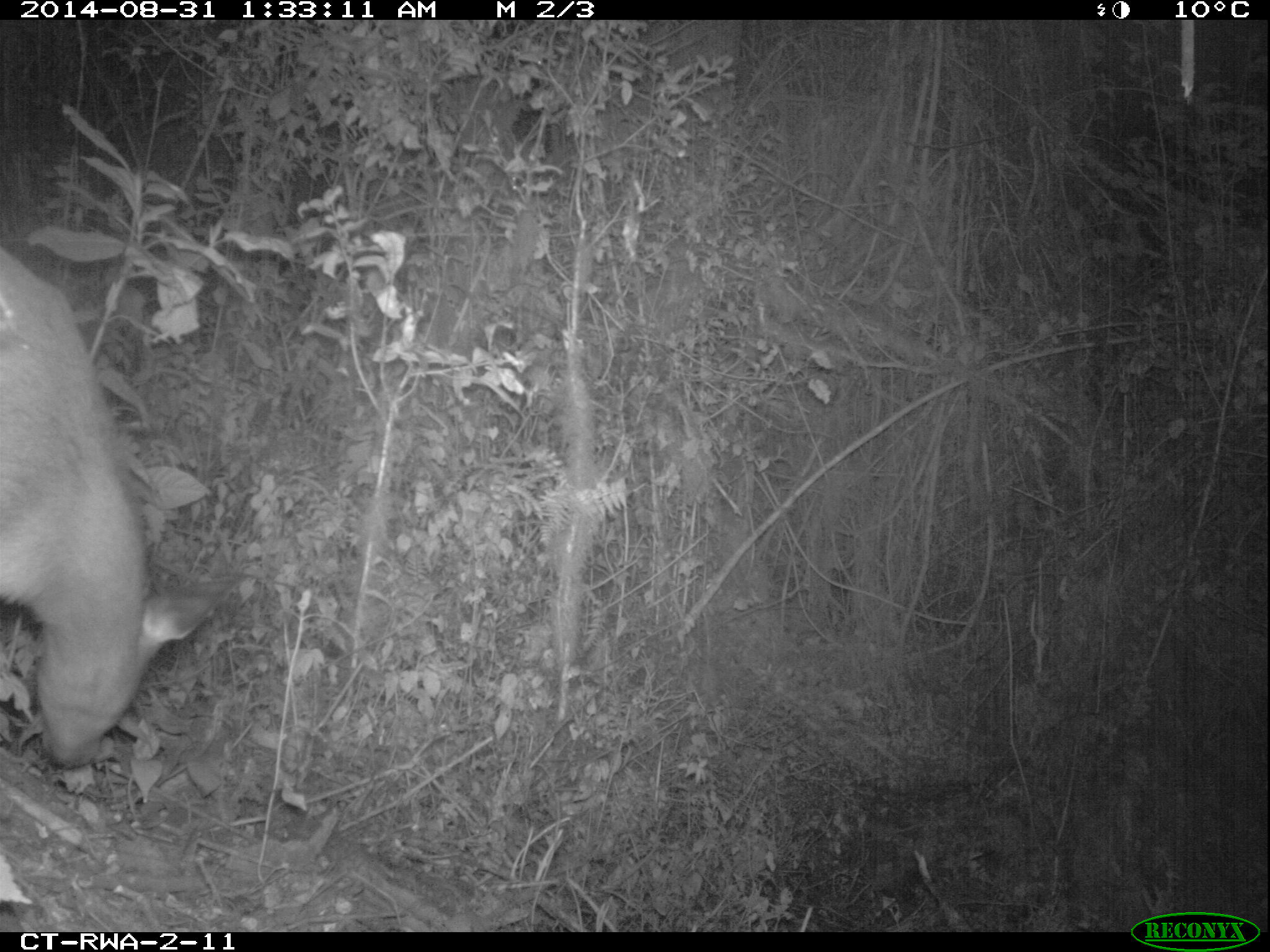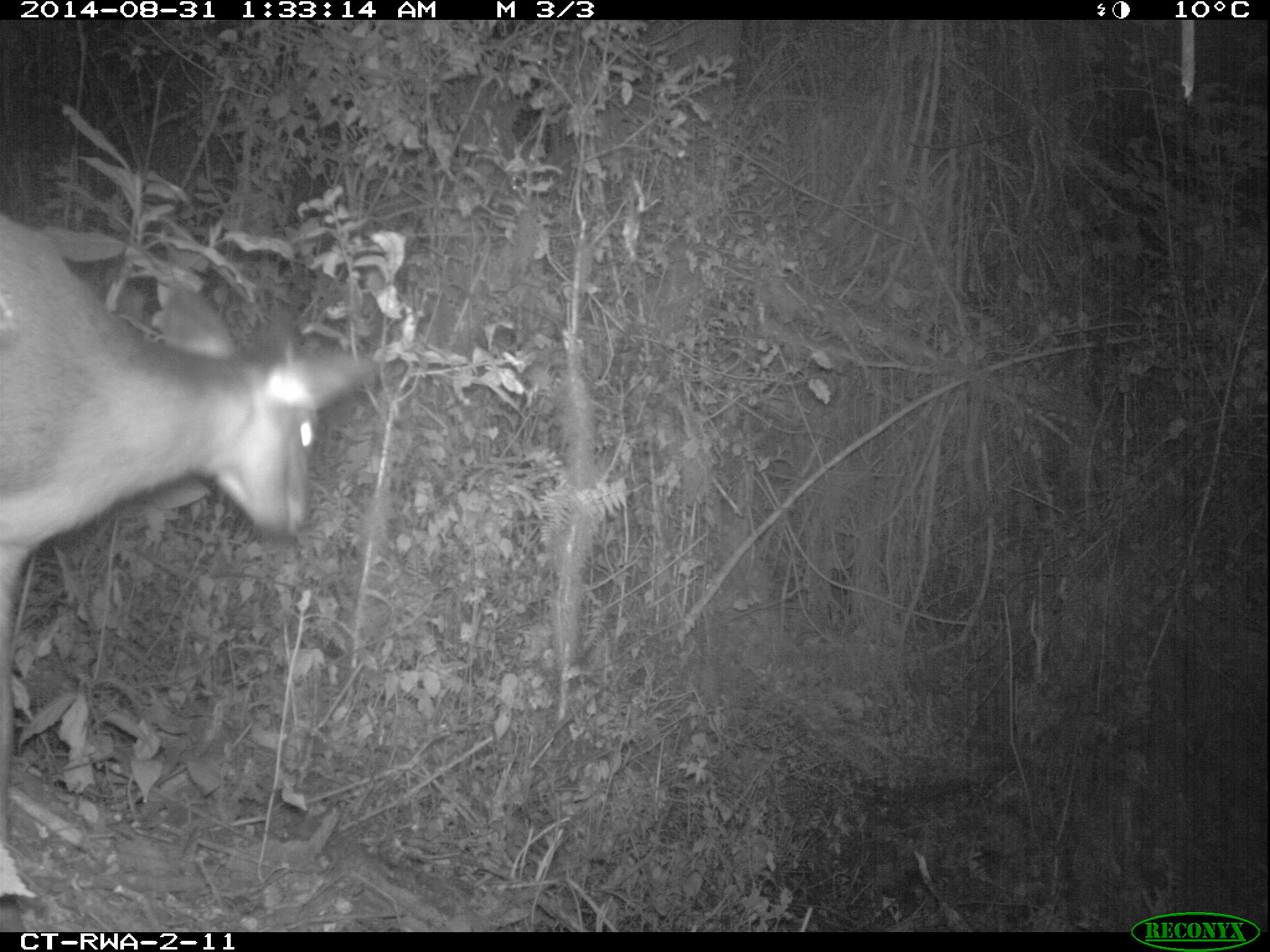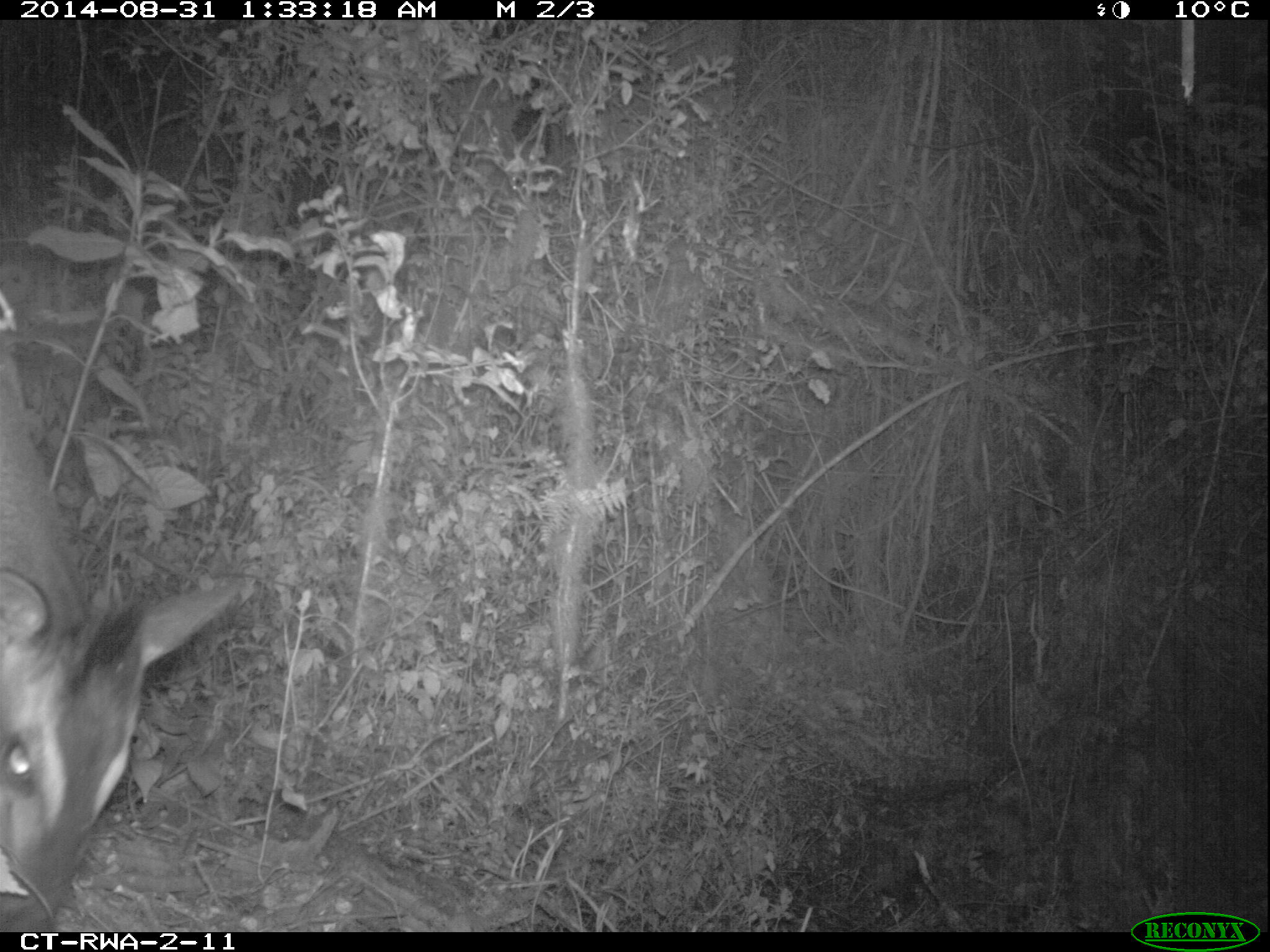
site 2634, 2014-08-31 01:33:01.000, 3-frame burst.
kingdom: Animalia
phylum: Chordata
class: Mammalia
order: Artiodactyla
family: Bovidae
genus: Cephalophus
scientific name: Cephalophus nigrifrons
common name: black-fronted duiker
Cephalophus nigrifrons (black-fronted duiker), count 1.